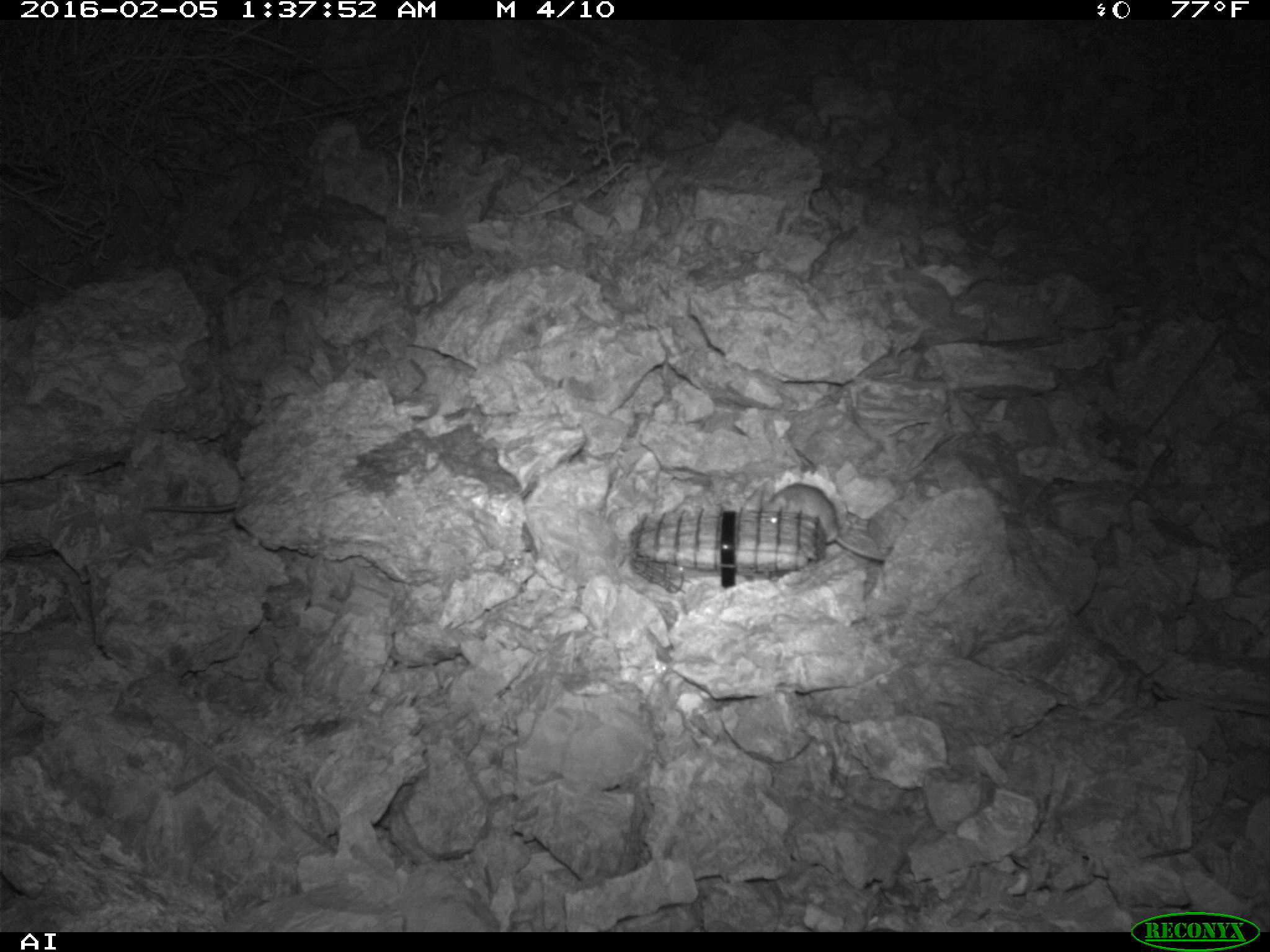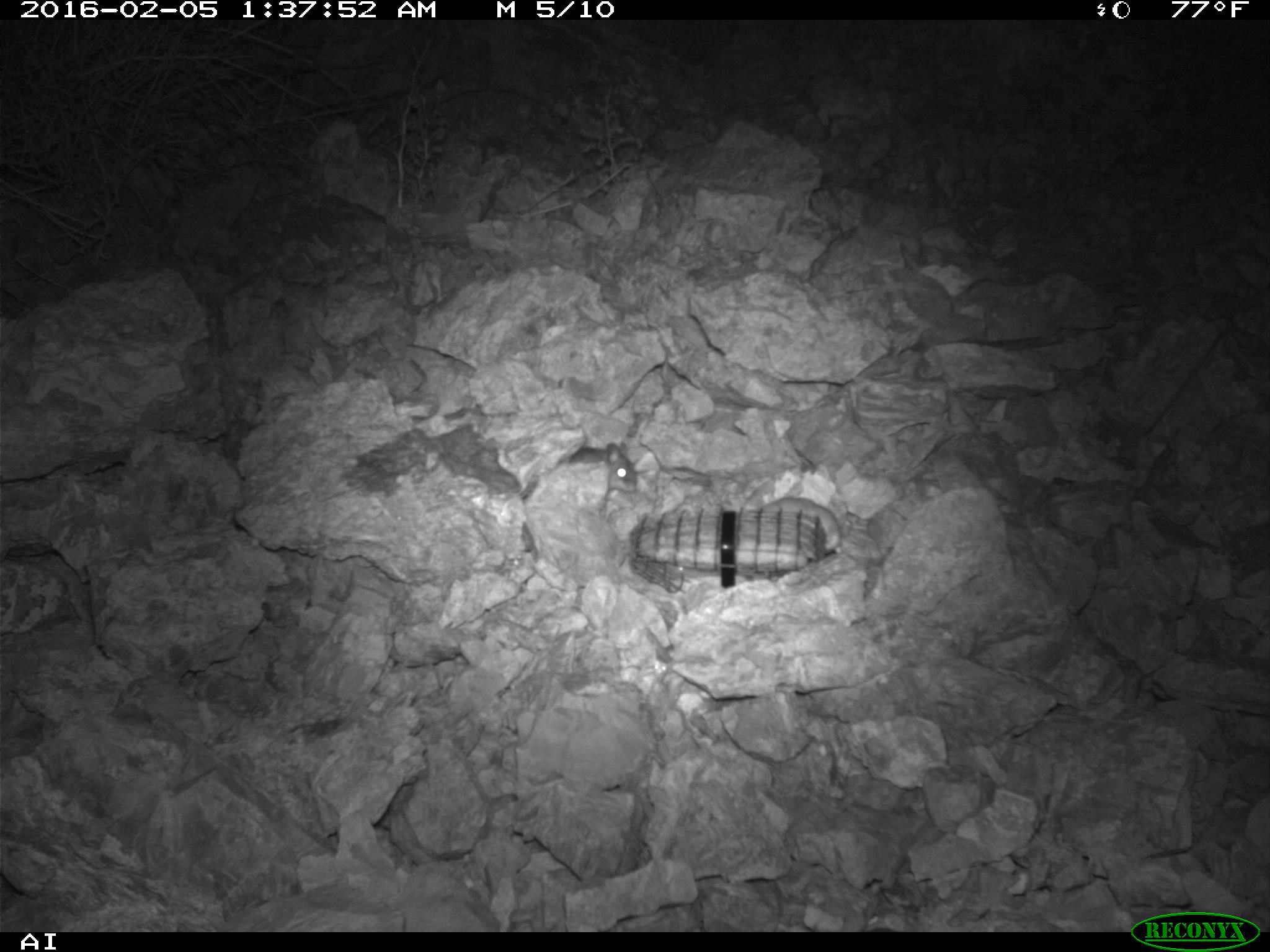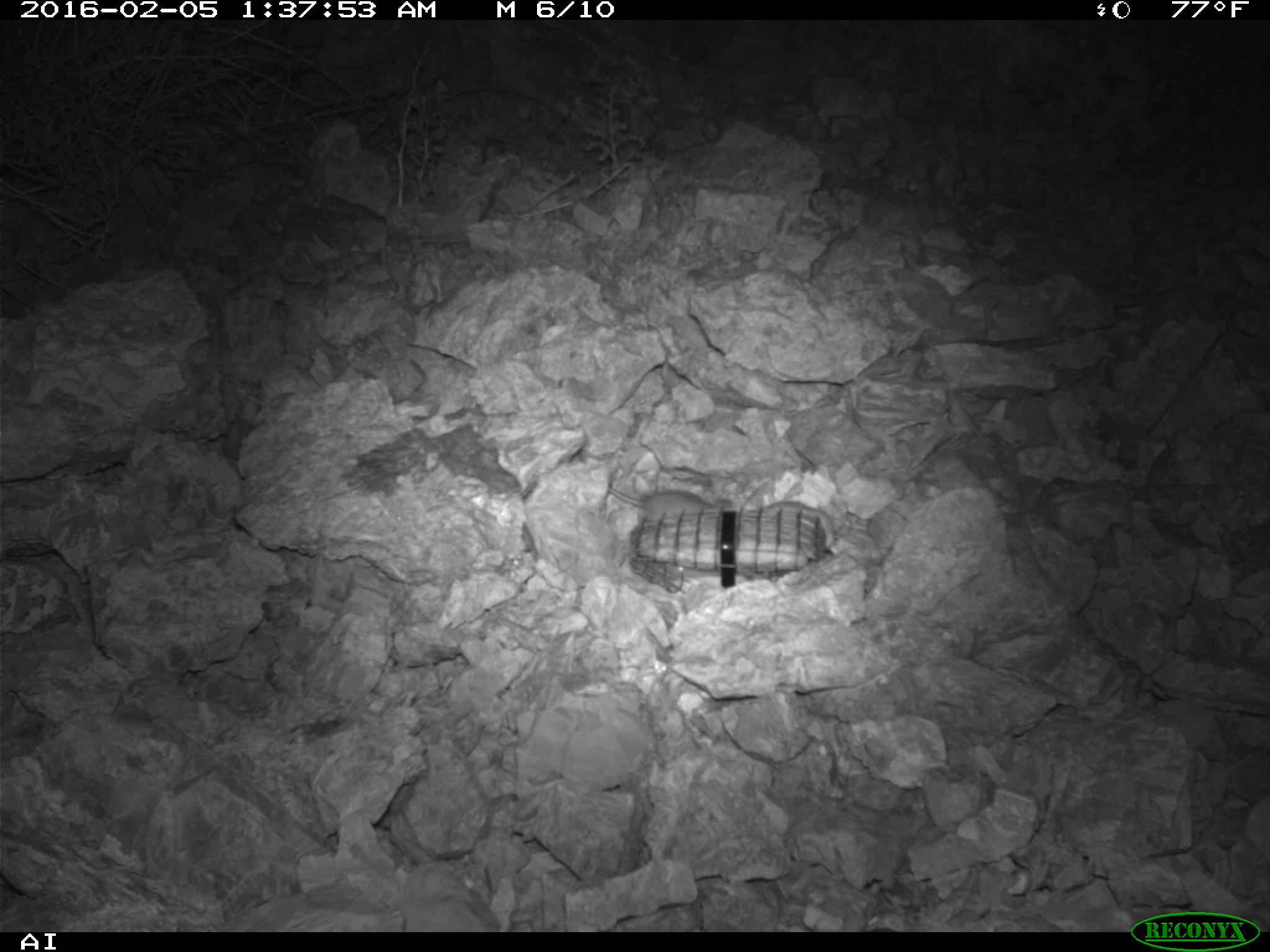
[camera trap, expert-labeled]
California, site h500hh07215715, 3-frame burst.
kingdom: Animalia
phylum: Chordata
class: Mammalia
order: Rodentia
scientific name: Rodentia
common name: rodent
Rodent (Rodentia).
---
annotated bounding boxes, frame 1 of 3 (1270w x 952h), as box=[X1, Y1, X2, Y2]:
rodent: box=[762, 481, 886, 561]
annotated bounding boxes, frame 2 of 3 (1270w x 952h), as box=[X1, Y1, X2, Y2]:
rodent: box=[742, 489, 843, 555]; box=[519, 441, 637, 496]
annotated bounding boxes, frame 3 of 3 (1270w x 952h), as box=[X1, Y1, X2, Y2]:
rodent: box=[605, 479, 717, 514]